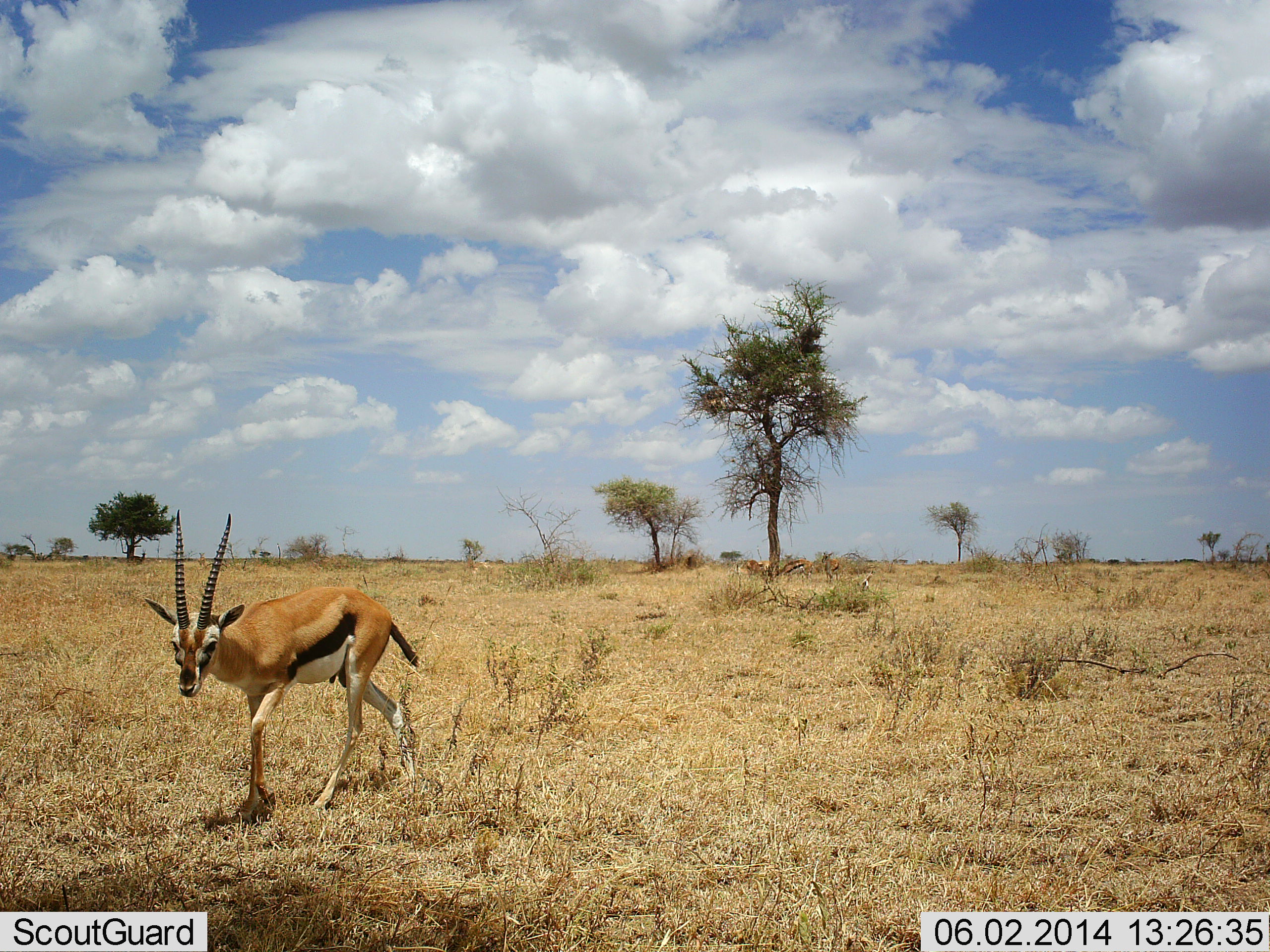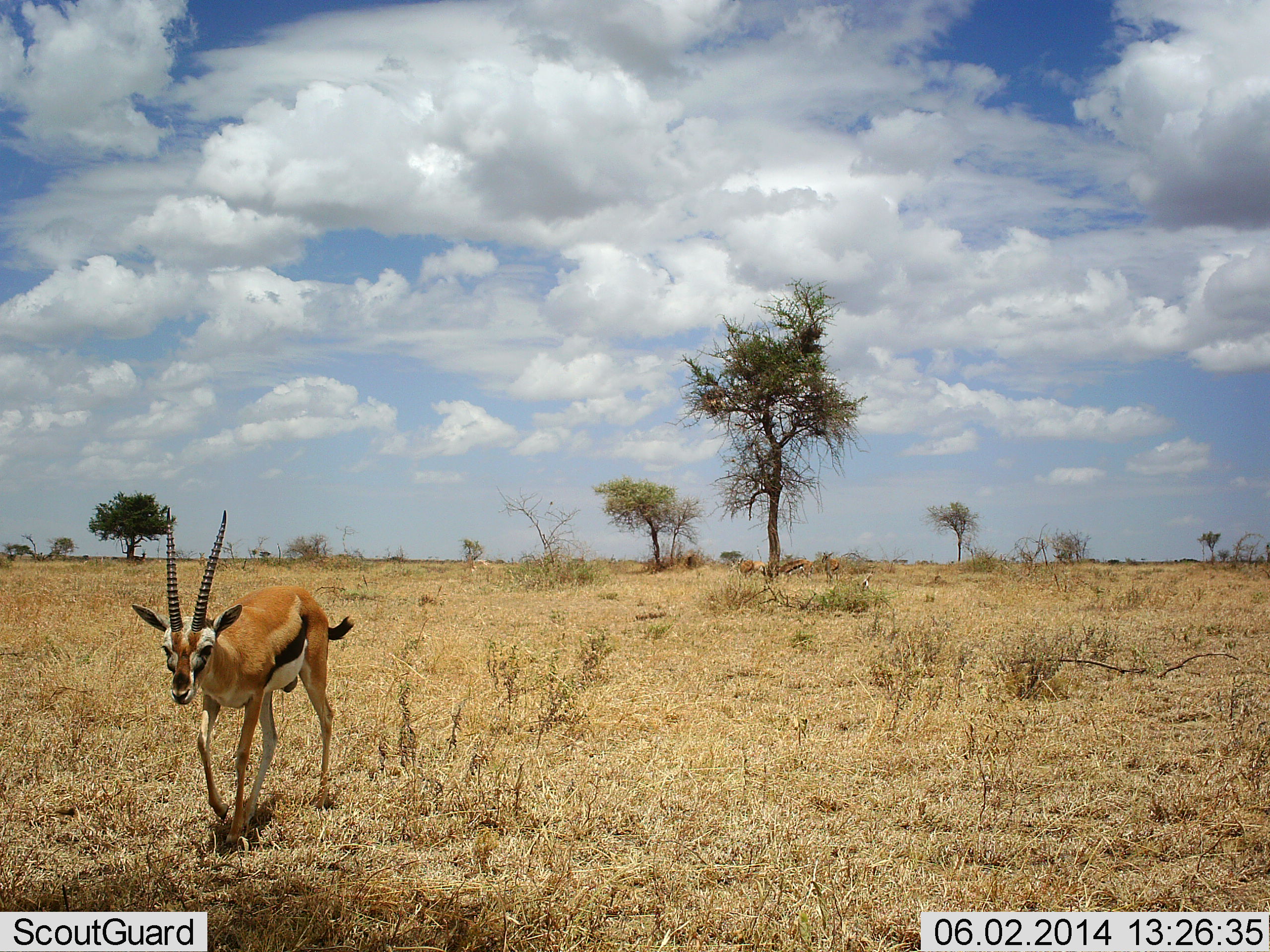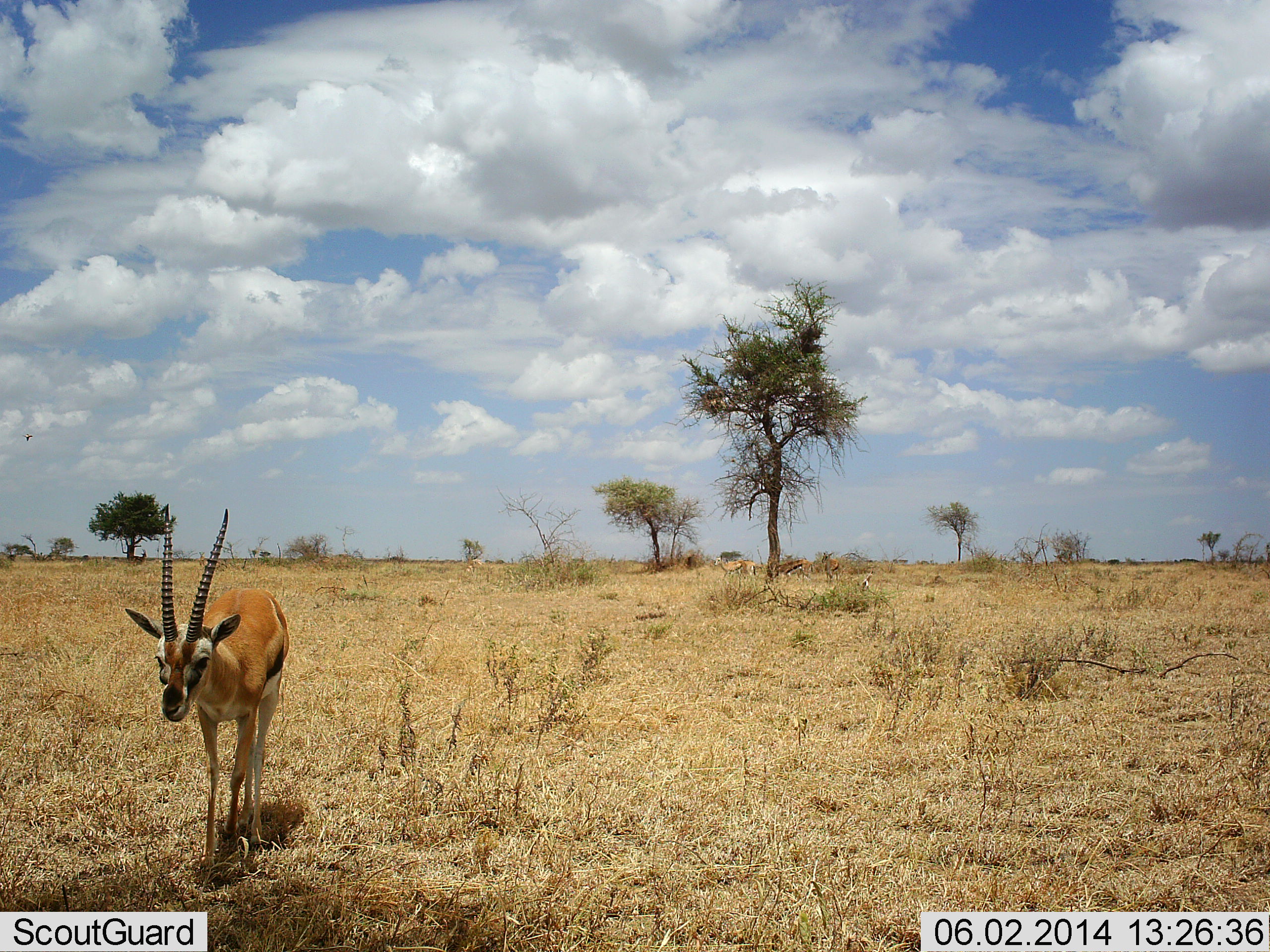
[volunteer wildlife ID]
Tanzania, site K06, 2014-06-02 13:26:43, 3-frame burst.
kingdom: Animalia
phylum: Chordata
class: Mammalia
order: Artiodactyla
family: Bovidae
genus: Eudorcas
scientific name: Eudorcas thomsonii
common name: thomson's gazelle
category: gazellethomsons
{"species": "gazellethomsons (thomson's gazelle) (Eudorcas thomsonii)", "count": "4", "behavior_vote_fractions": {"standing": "20%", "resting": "10%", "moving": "100%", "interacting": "0%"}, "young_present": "0%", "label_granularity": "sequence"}